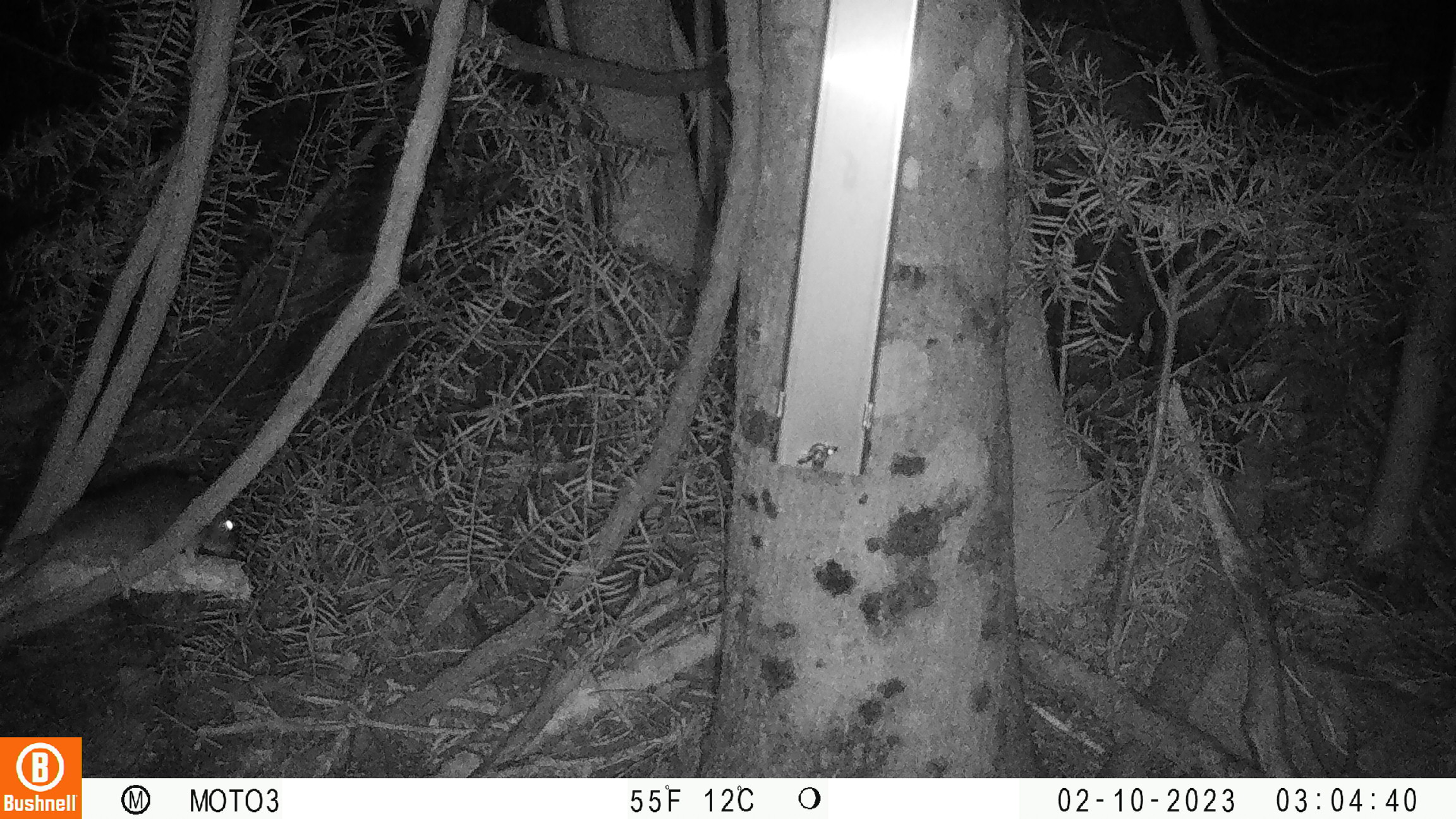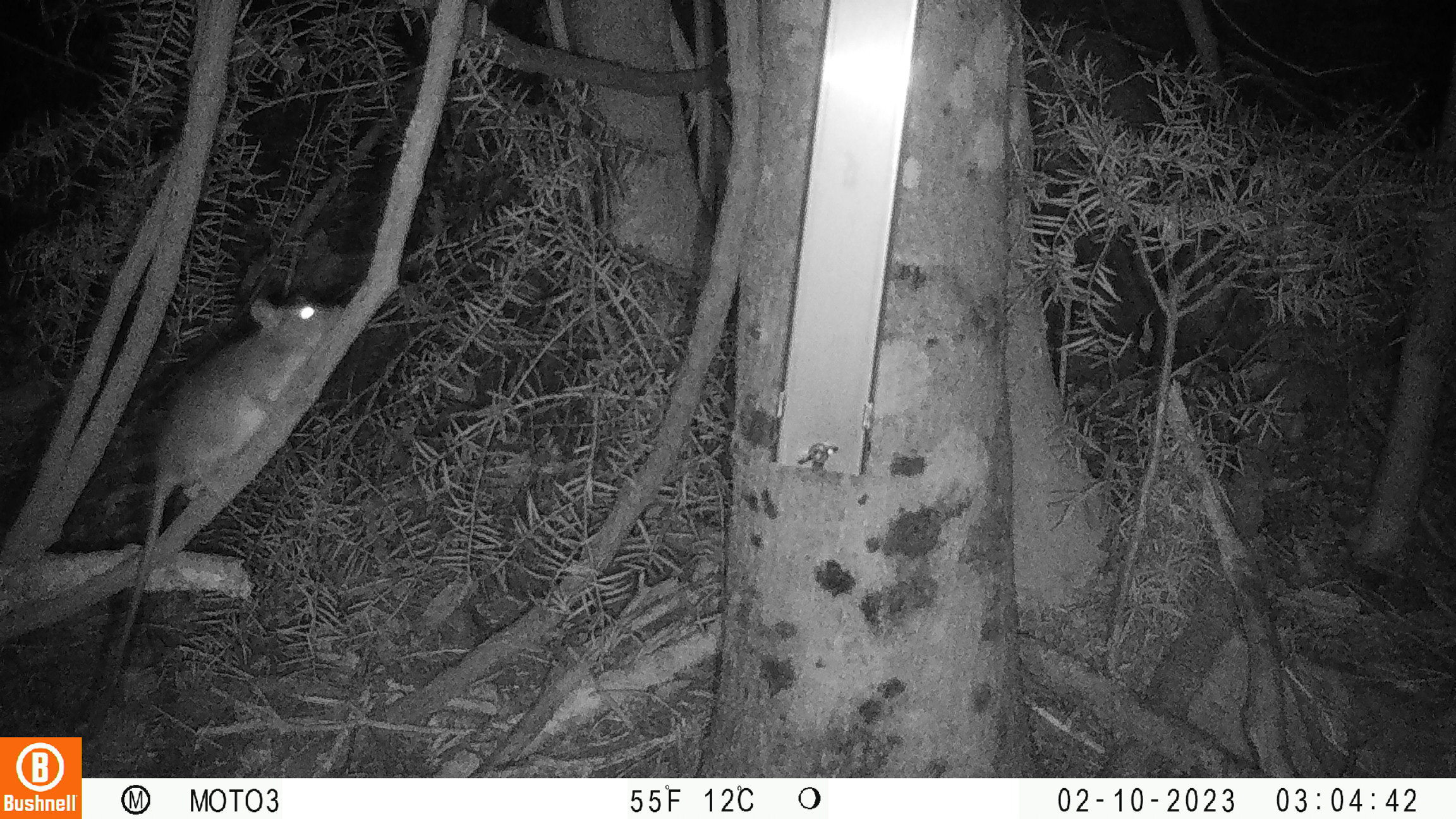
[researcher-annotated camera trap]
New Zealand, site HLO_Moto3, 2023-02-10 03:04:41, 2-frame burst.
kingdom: Animalia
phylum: Chordata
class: Mammalia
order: Rodentia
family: Muridae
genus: Rattus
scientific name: Rattus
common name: rat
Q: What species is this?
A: Rat (Rattus).